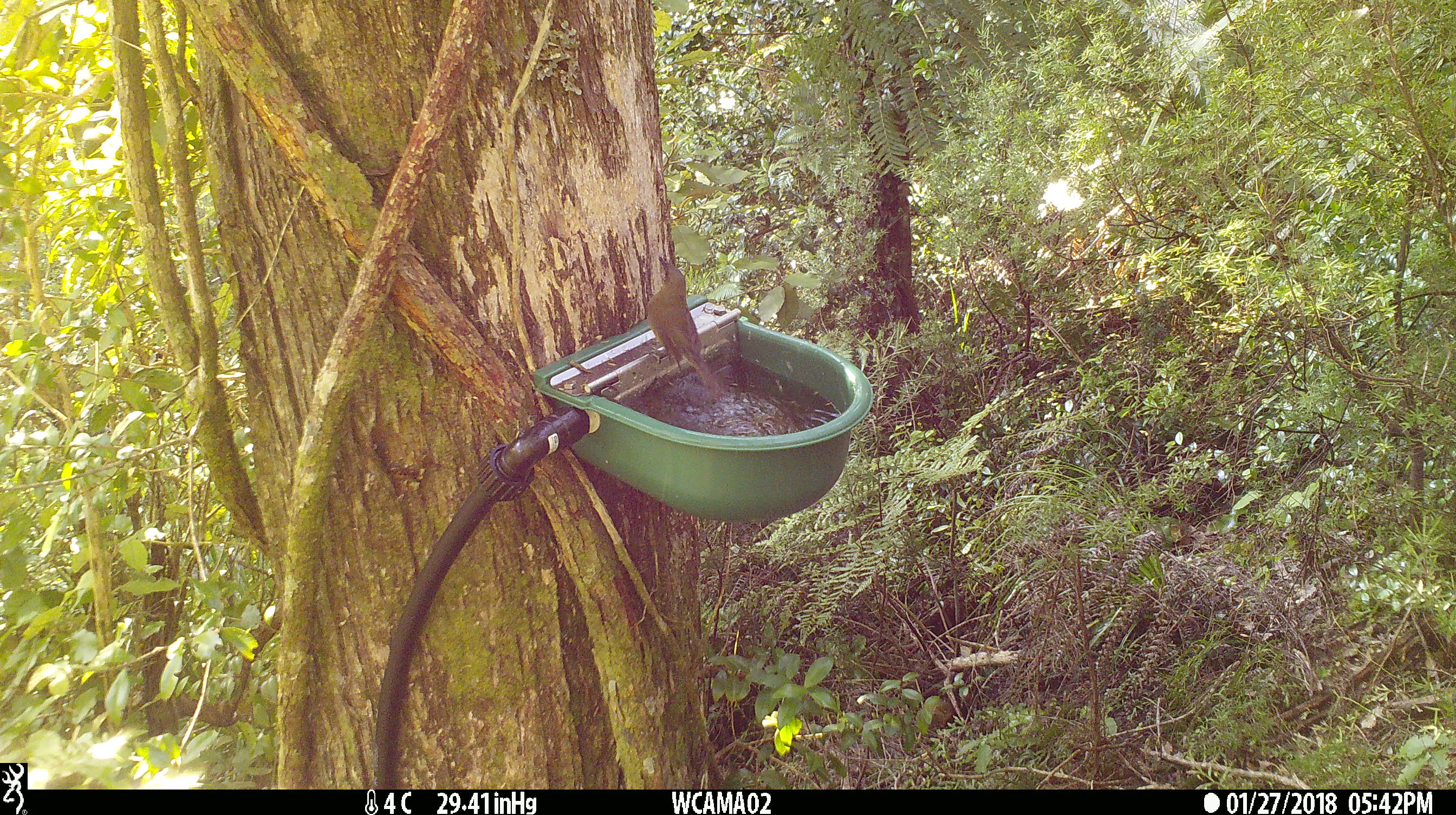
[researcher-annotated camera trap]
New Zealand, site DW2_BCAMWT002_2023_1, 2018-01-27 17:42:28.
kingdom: Animalia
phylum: Chordata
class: Aves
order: Passeriformes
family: Meliphagidae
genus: Anthornis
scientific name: Anthornis melanura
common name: new zealand bellbird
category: bellbird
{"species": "bellbird (new zealand bellbird) (Anthornis melanura)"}